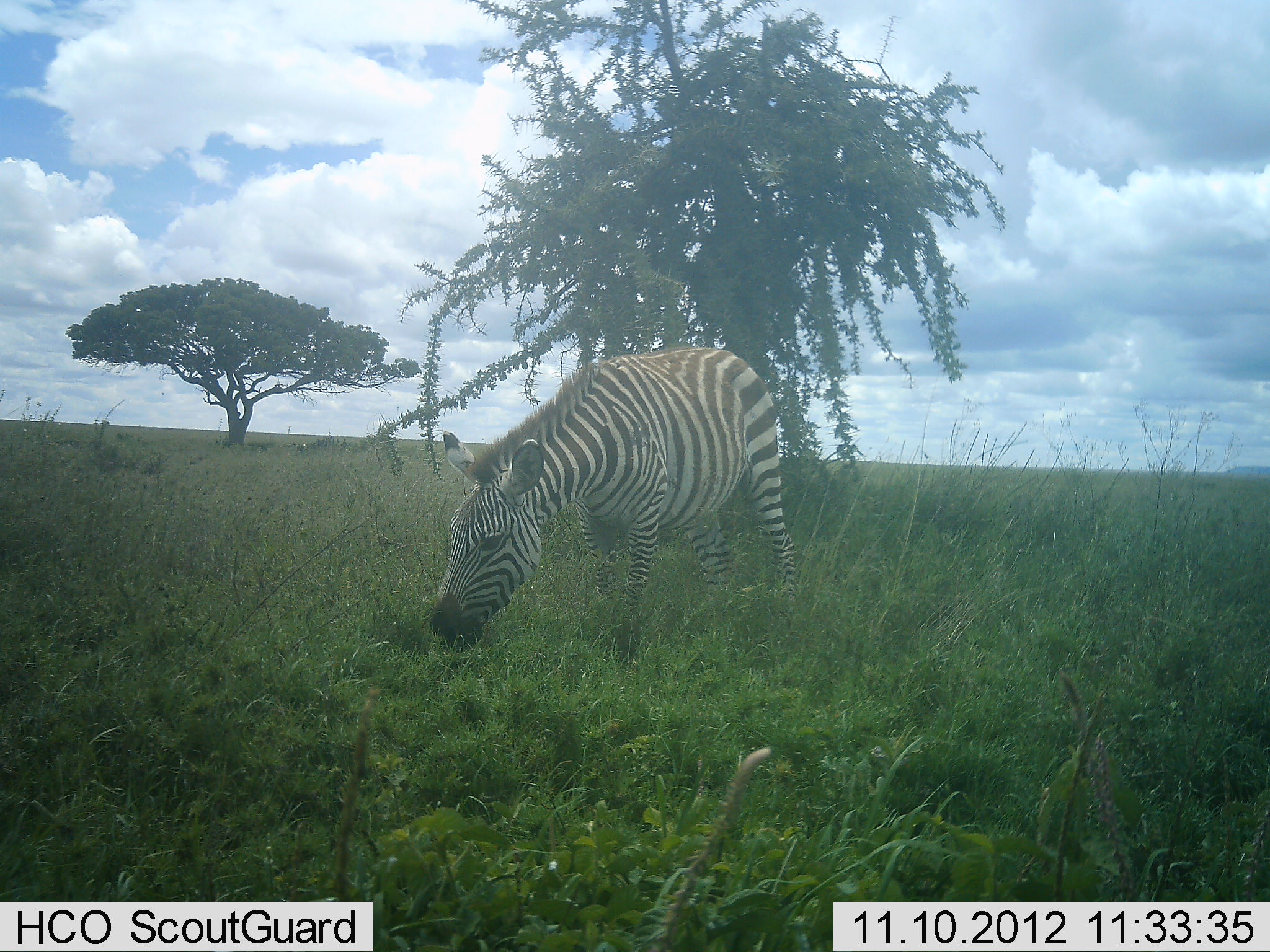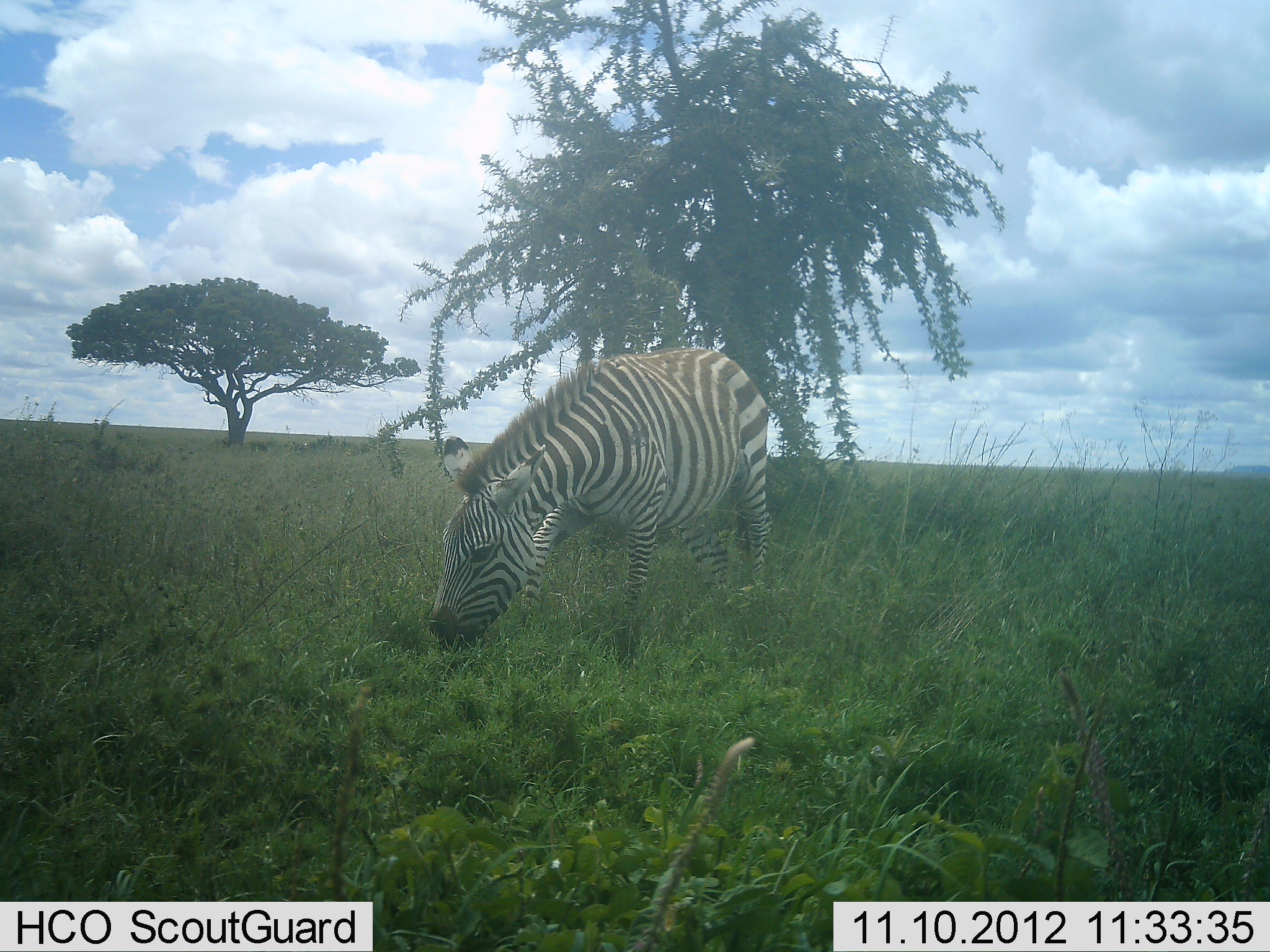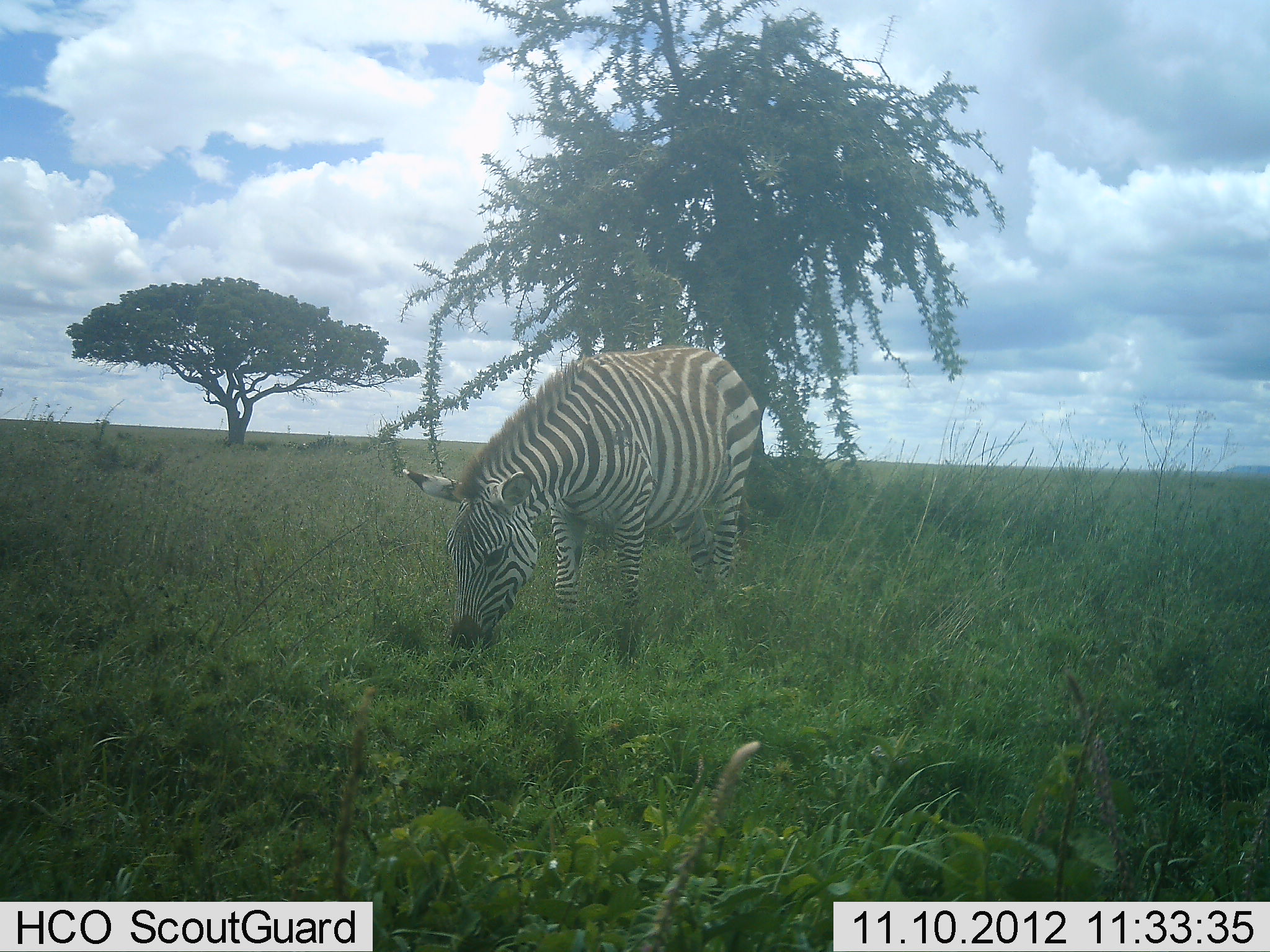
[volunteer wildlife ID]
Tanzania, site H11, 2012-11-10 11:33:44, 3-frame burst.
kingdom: Animalia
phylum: Chordata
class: Mammalia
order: Perissodactyla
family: Equidae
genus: Equus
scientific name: Equus quagga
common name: plains zebra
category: zebra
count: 1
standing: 20%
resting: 0%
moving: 0%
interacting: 0%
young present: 0%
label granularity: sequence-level